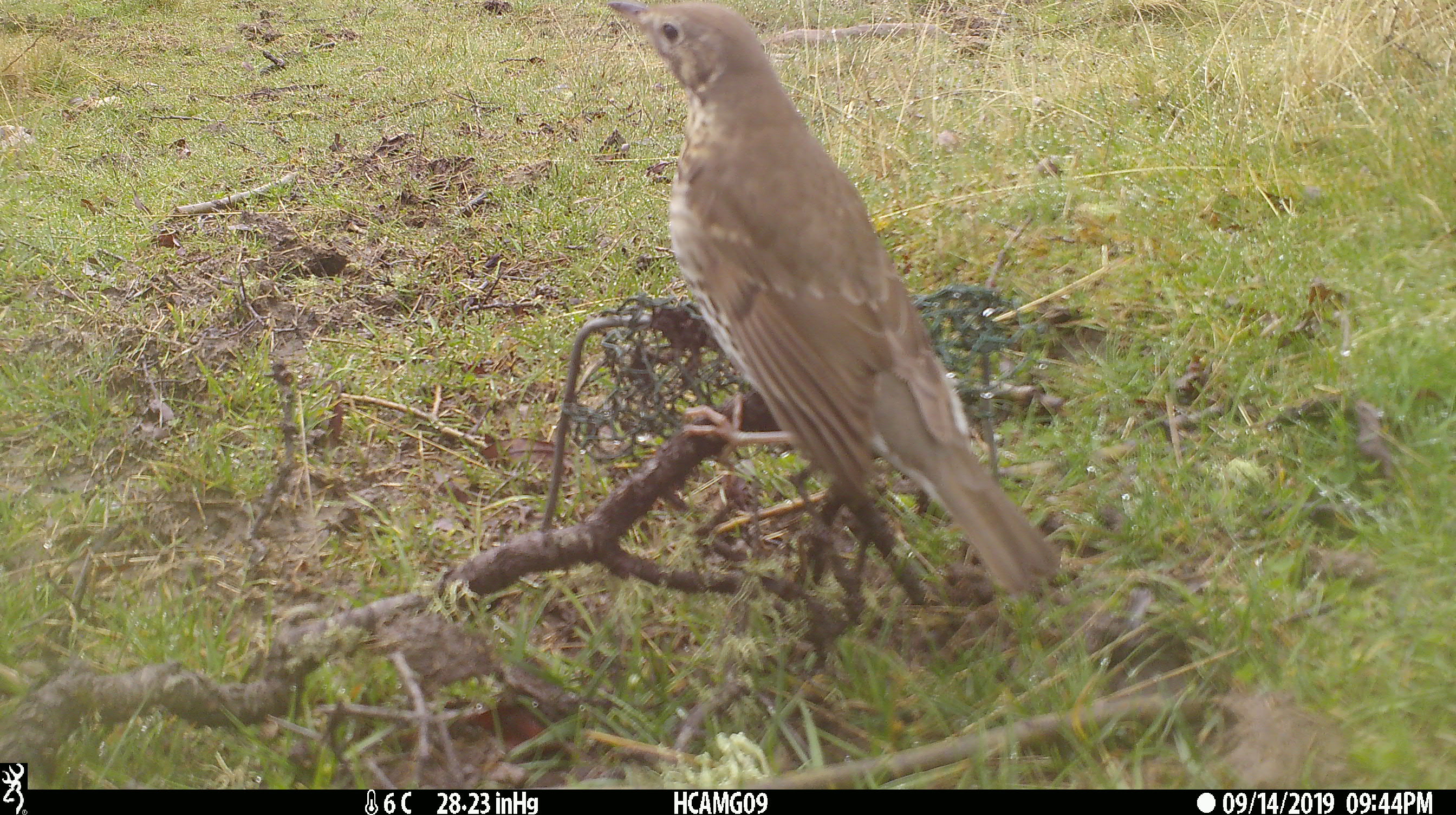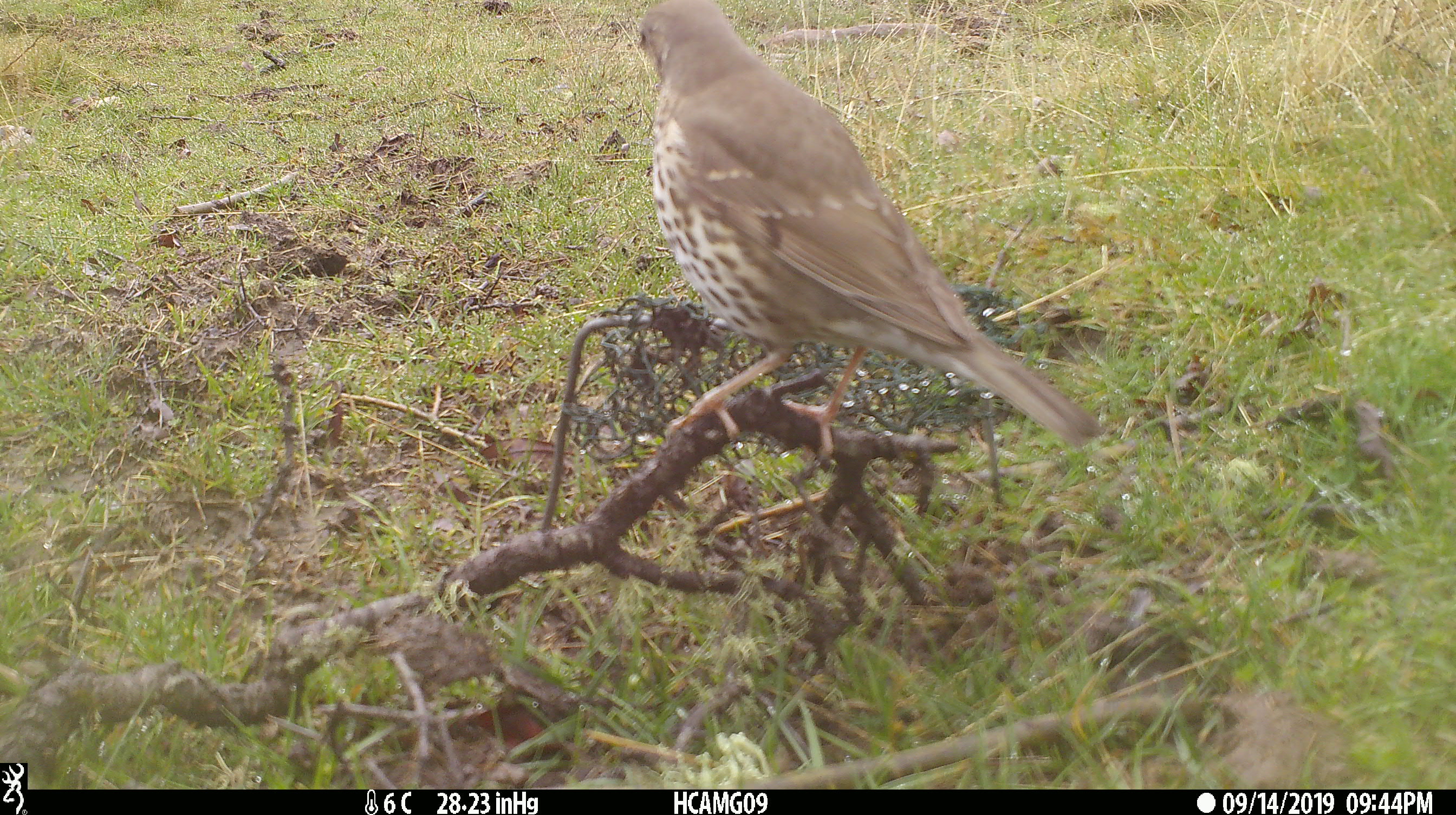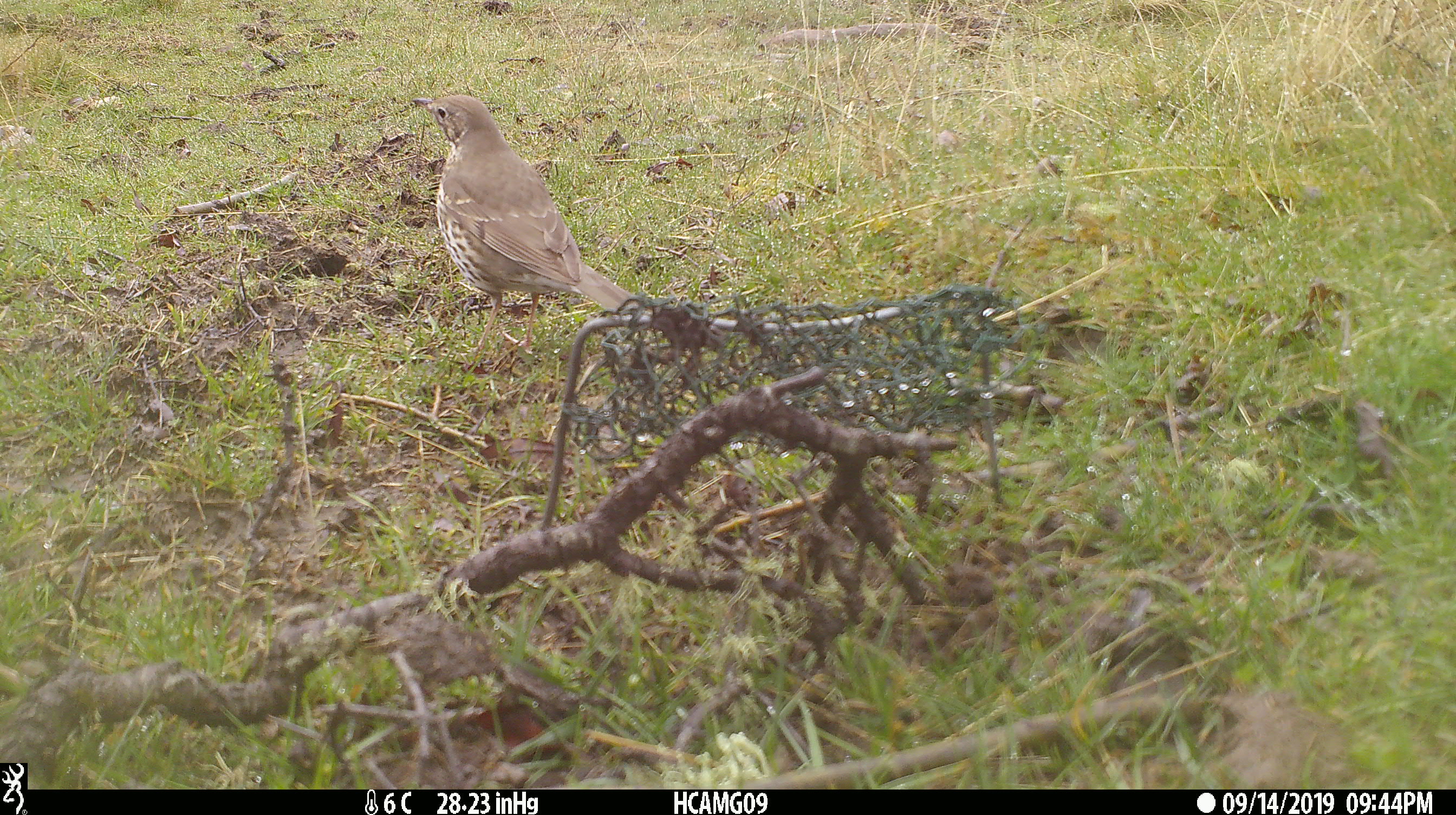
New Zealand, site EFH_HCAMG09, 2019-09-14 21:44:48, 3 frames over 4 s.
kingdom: Animalia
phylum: Chordata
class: Aves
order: Passeriformes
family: Turdidae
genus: Turdus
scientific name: Turdus philomelos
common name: song thrush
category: thrush